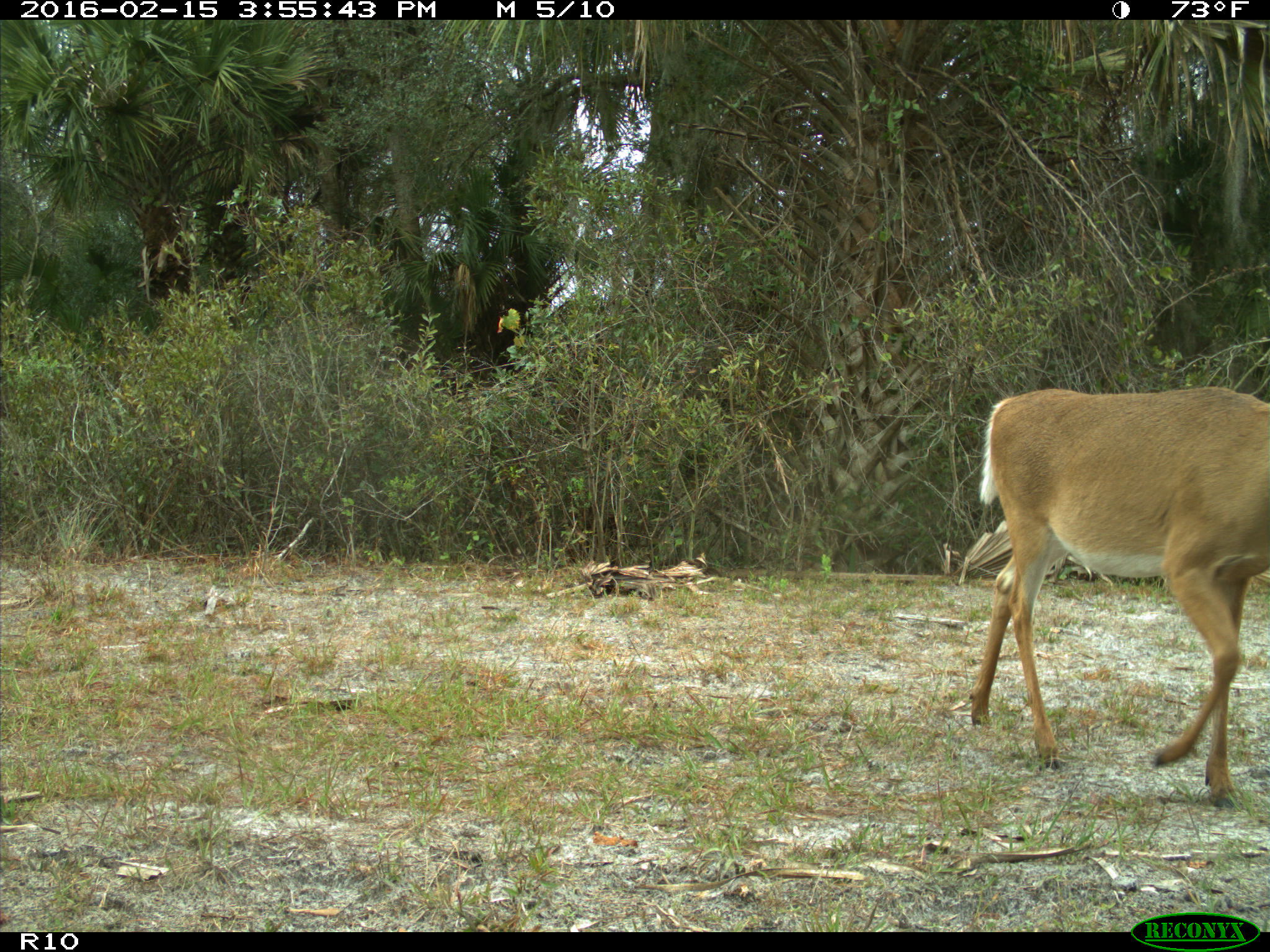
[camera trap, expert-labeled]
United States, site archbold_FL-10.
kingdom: Animalia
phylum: Chordata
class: Mammalia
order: Artiodactyla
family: Cervidae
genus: Odocoileus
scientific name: Odocoileus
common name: deer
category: unidentified deer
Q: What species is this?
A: Unidentified deer (deer) (Odocoileus).